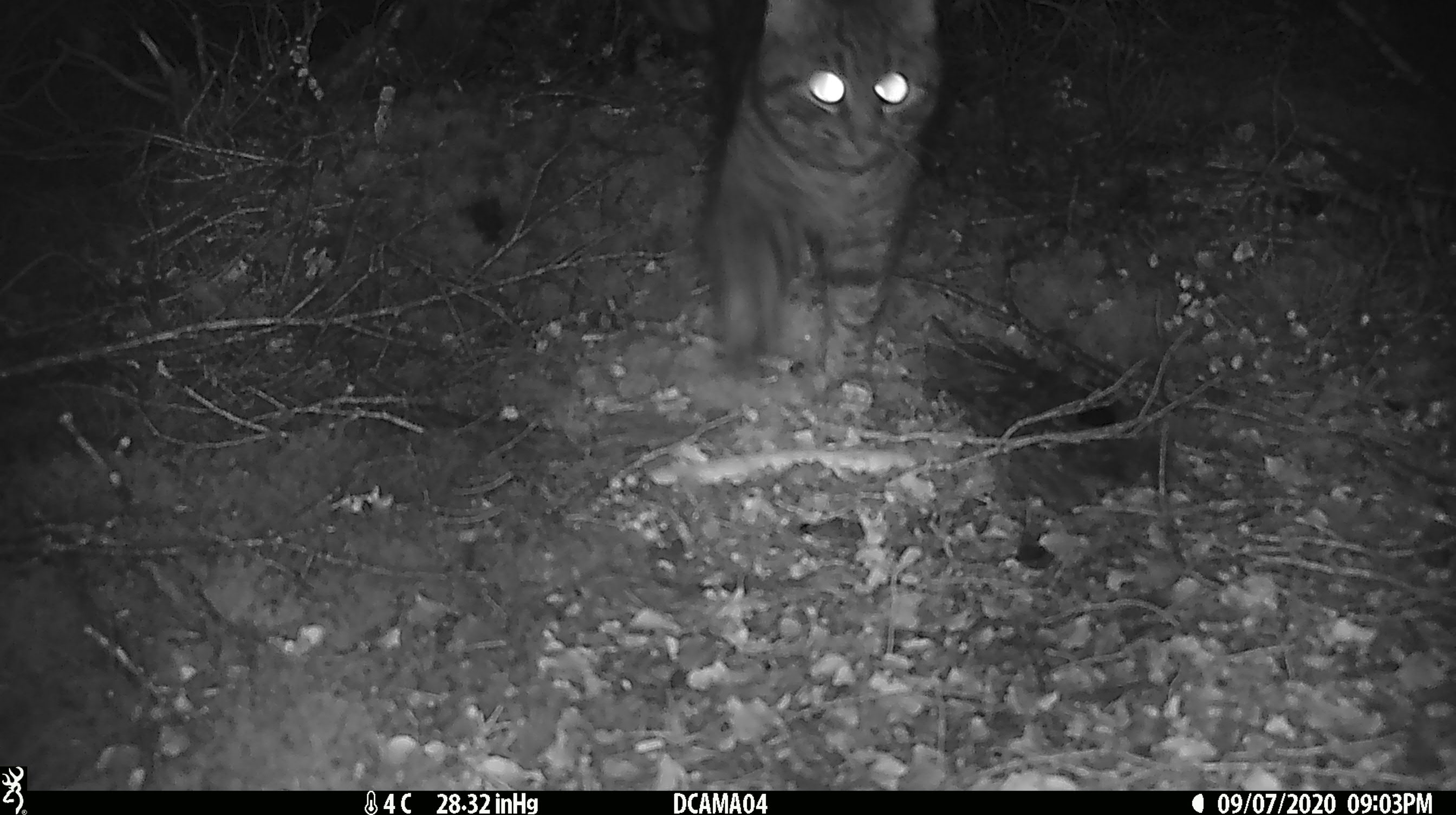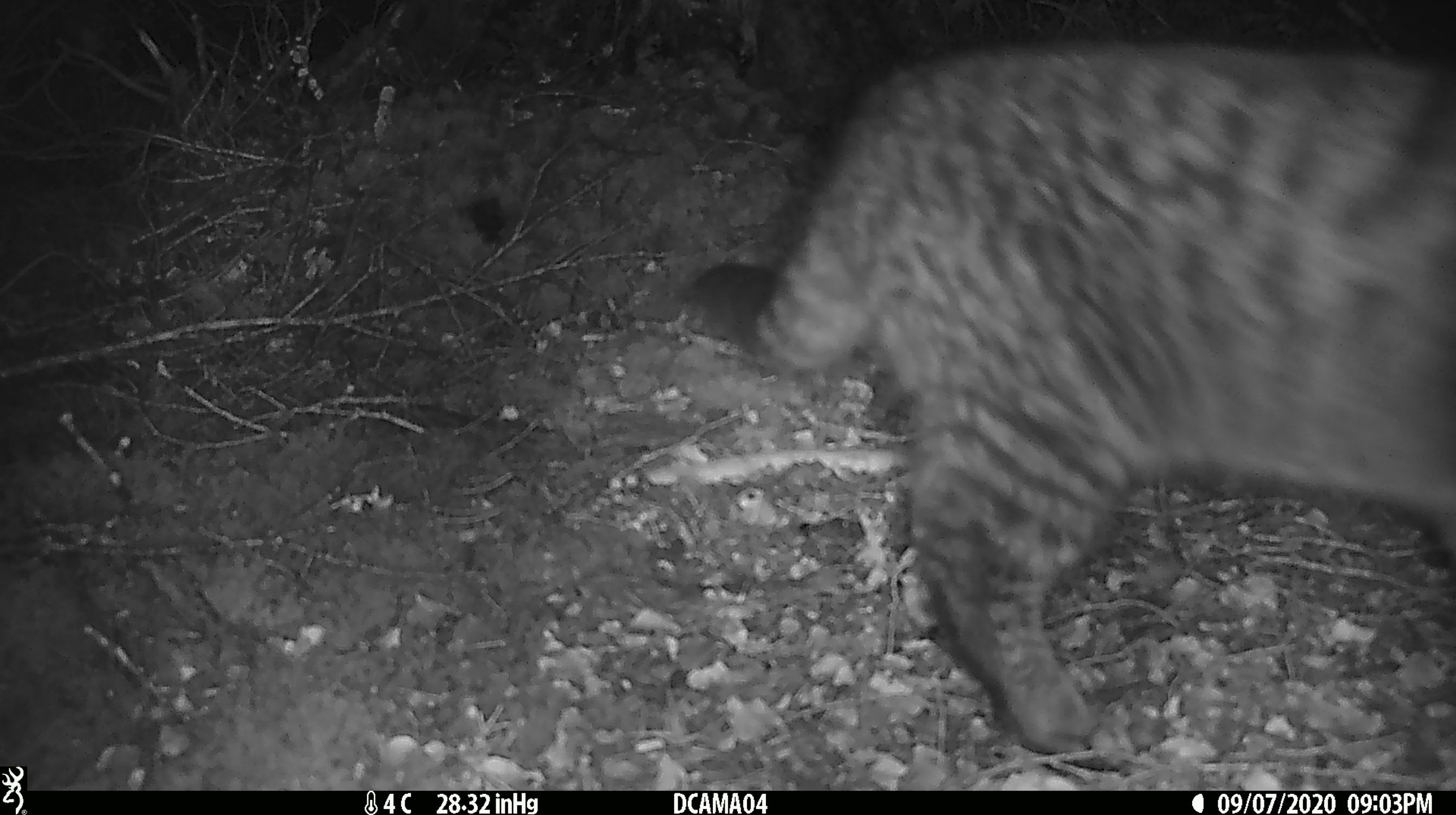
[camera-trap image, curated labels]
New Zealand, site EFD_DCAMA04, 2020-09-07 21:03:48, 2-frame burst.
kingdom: Animalia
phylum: Chordata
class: Mammalia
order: Carnivora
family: Felidae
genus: Felis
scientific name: Felis catus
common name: domestic cat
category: cat